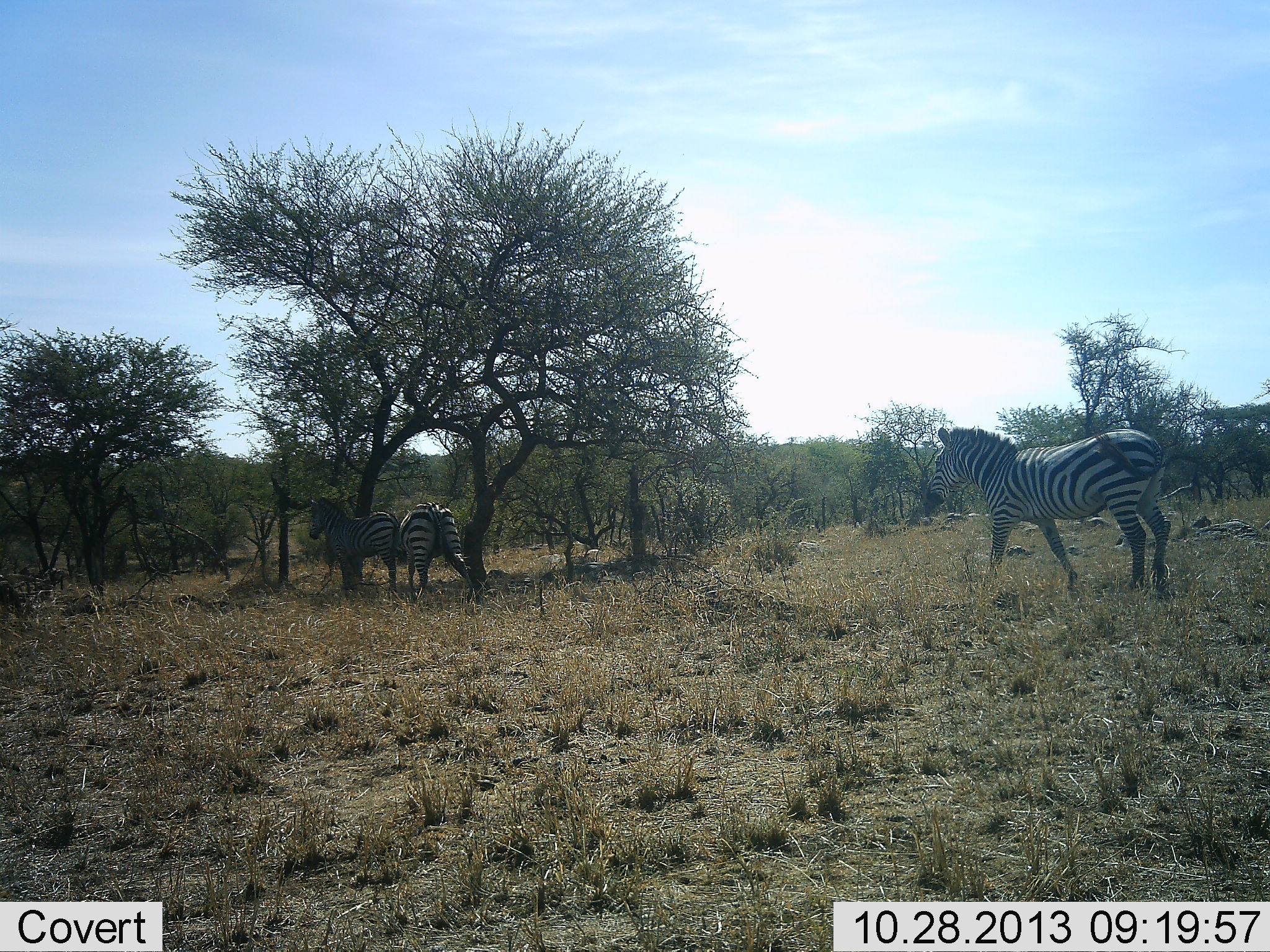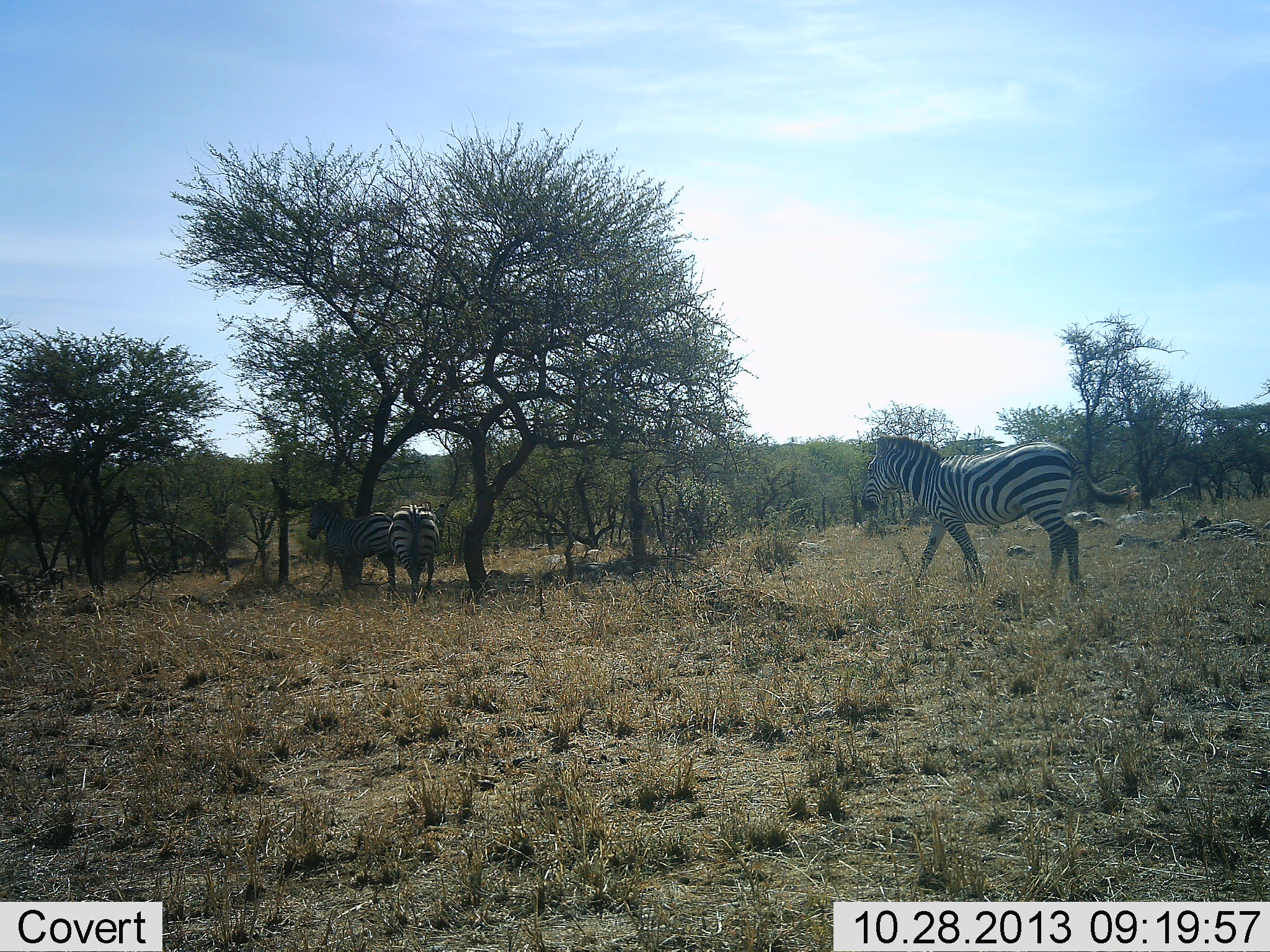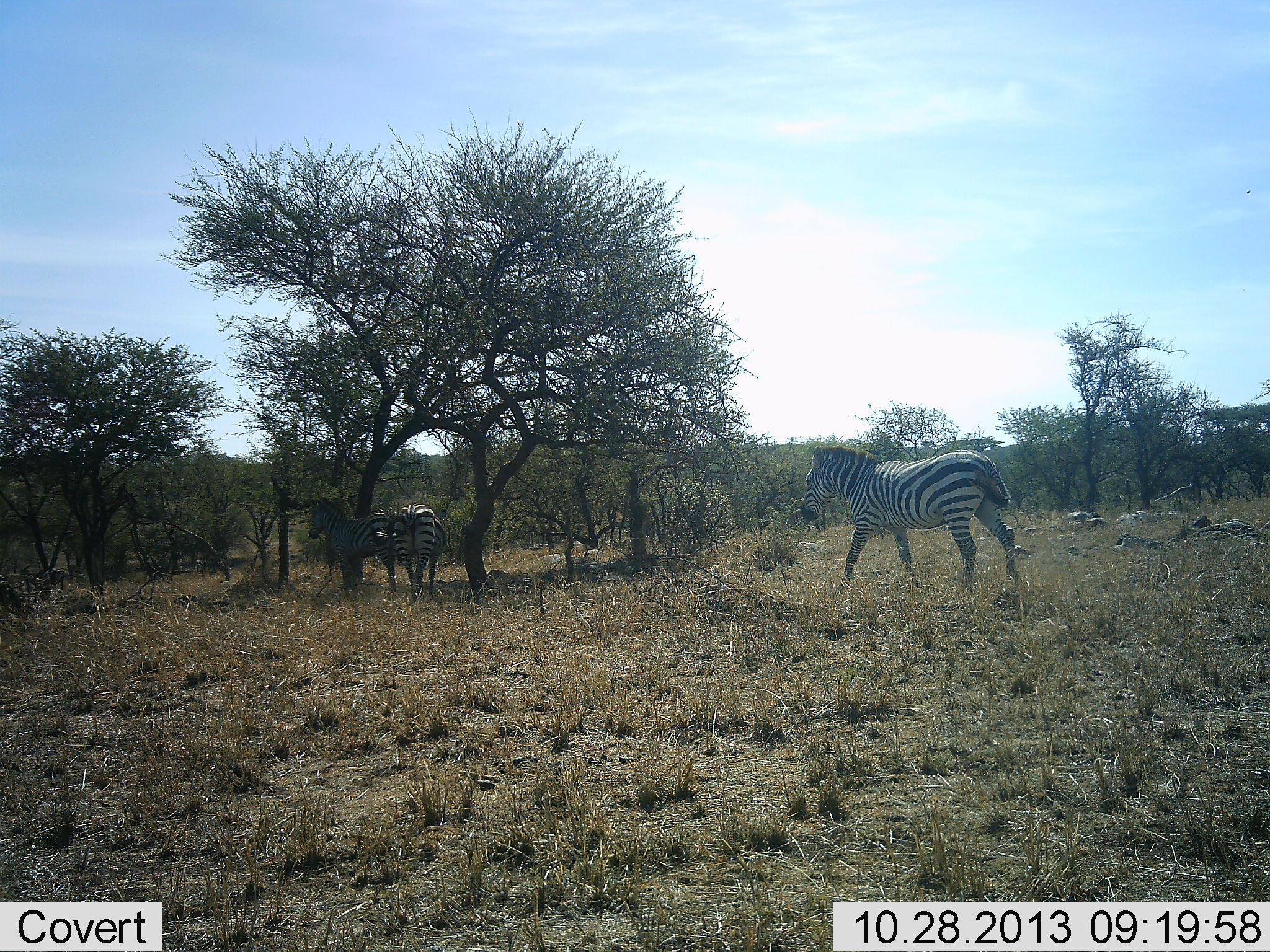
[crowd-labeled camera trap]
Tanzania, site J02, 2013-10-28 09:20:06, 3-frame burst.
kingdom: Animalia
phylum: Chordata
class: Mammalia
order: Perissodactyla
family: Equidae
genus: Equus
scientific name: Equus quagga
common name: plains zebra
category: zebra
Zebra (plains zebra) (Equus quagga), count 3. Behavior (volunteer vote fractions): standing 70%, resting 0%, moving 100%, interacting 0%. Young present (vote fraction): 0%. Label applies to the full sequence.